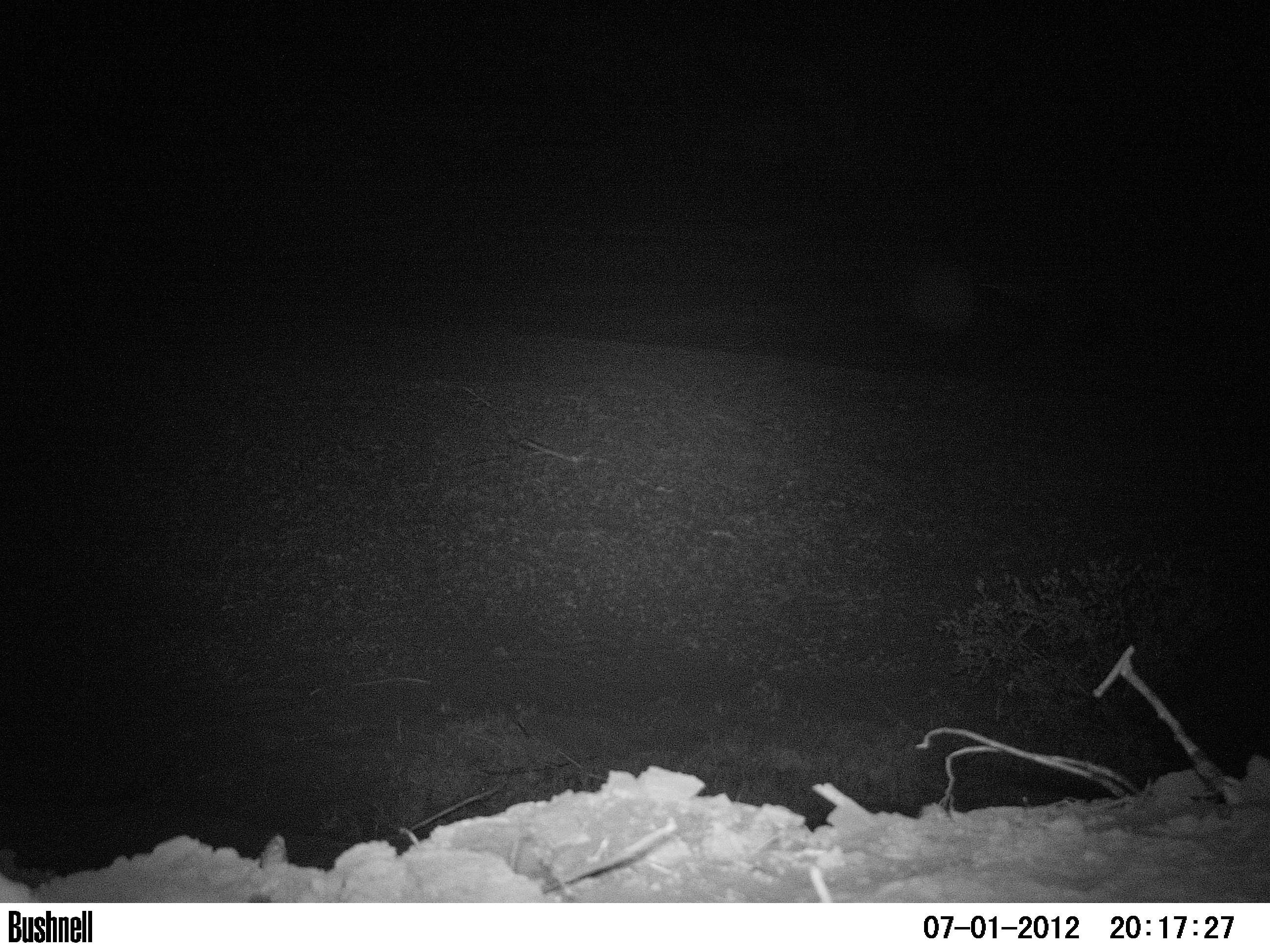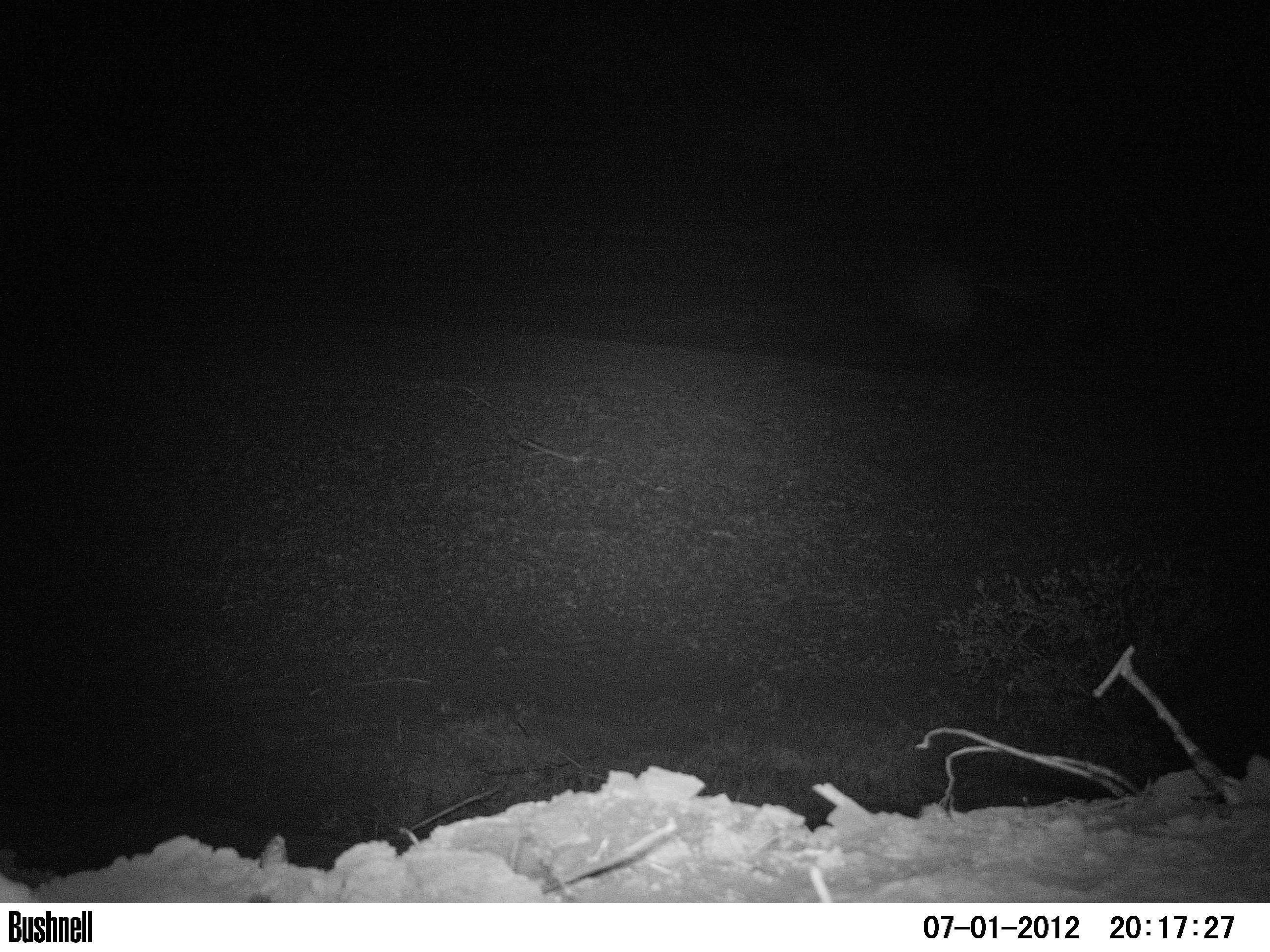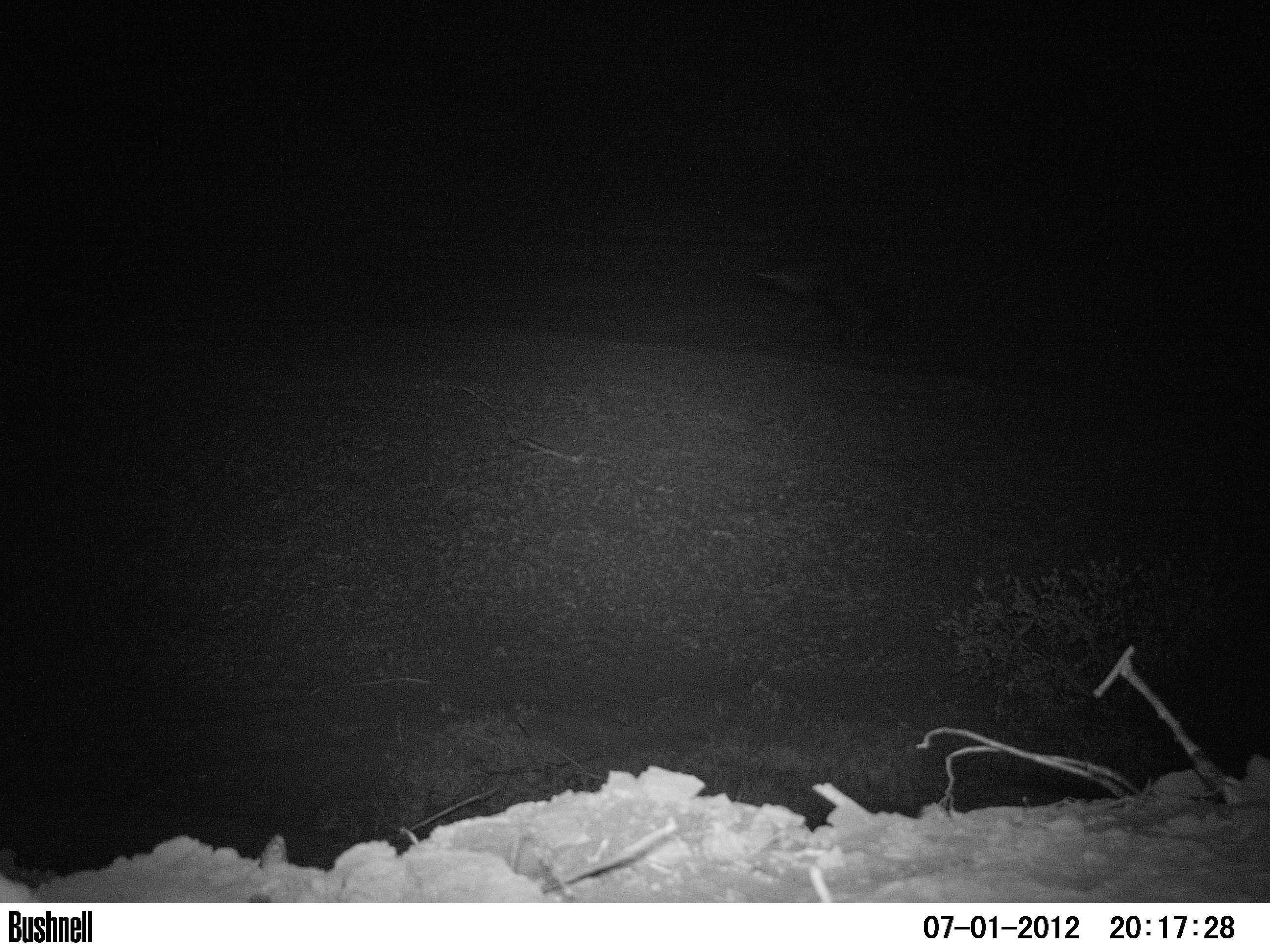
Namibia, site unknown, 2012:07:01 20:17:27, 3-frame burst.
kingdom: Animalia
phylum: Chordata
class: Mammalia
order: Carnivora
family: Hyaenidae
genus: Parahyaena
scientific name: Parahyaena brunnea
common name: brown hyena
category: hyaena brunnea